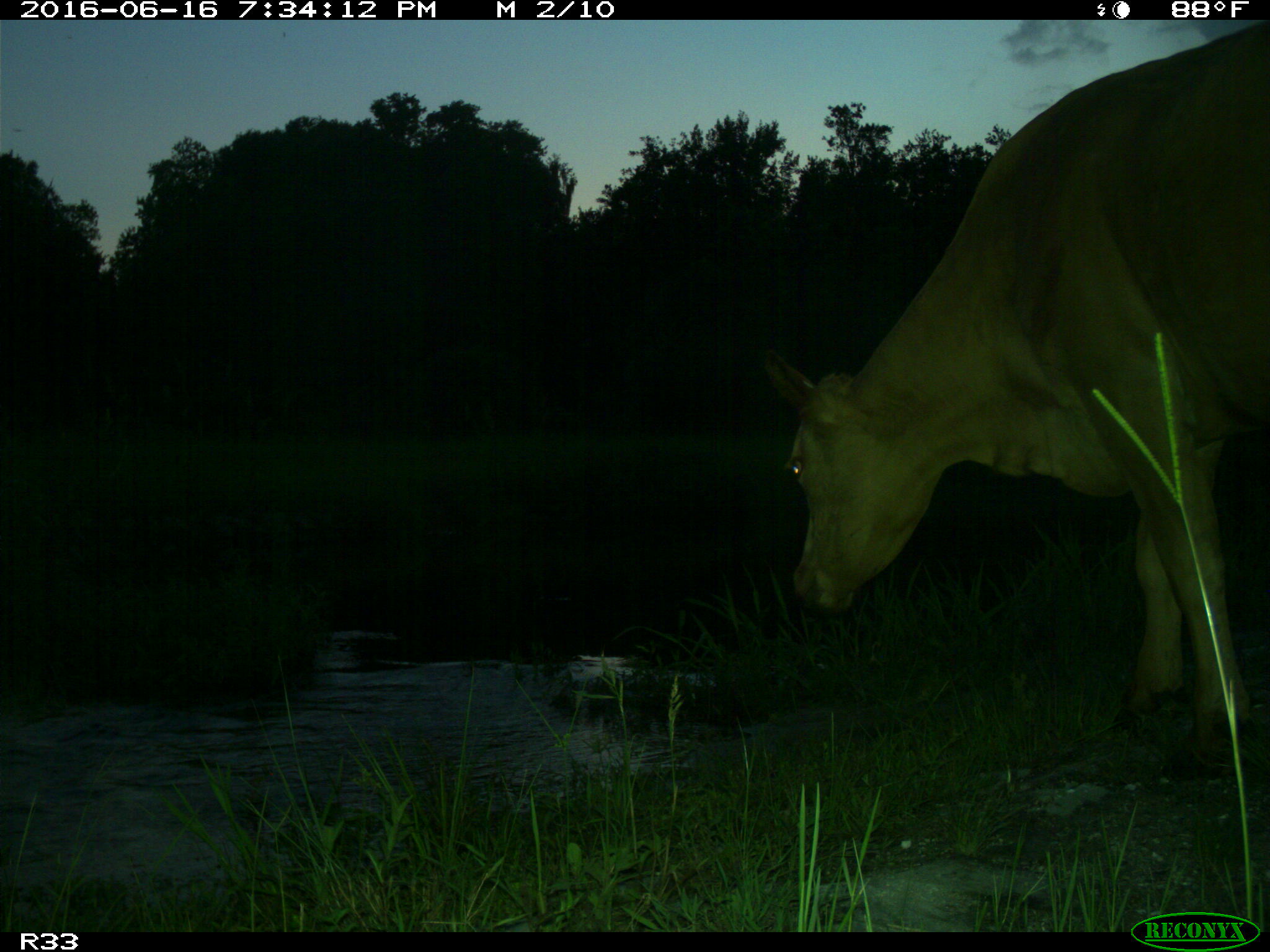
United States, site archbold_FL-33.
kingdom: Animalia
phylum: Chordata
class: Mammalia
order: Artiodactyla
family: Bovidae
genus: Bos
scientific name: Bos taurus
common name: domestic cow